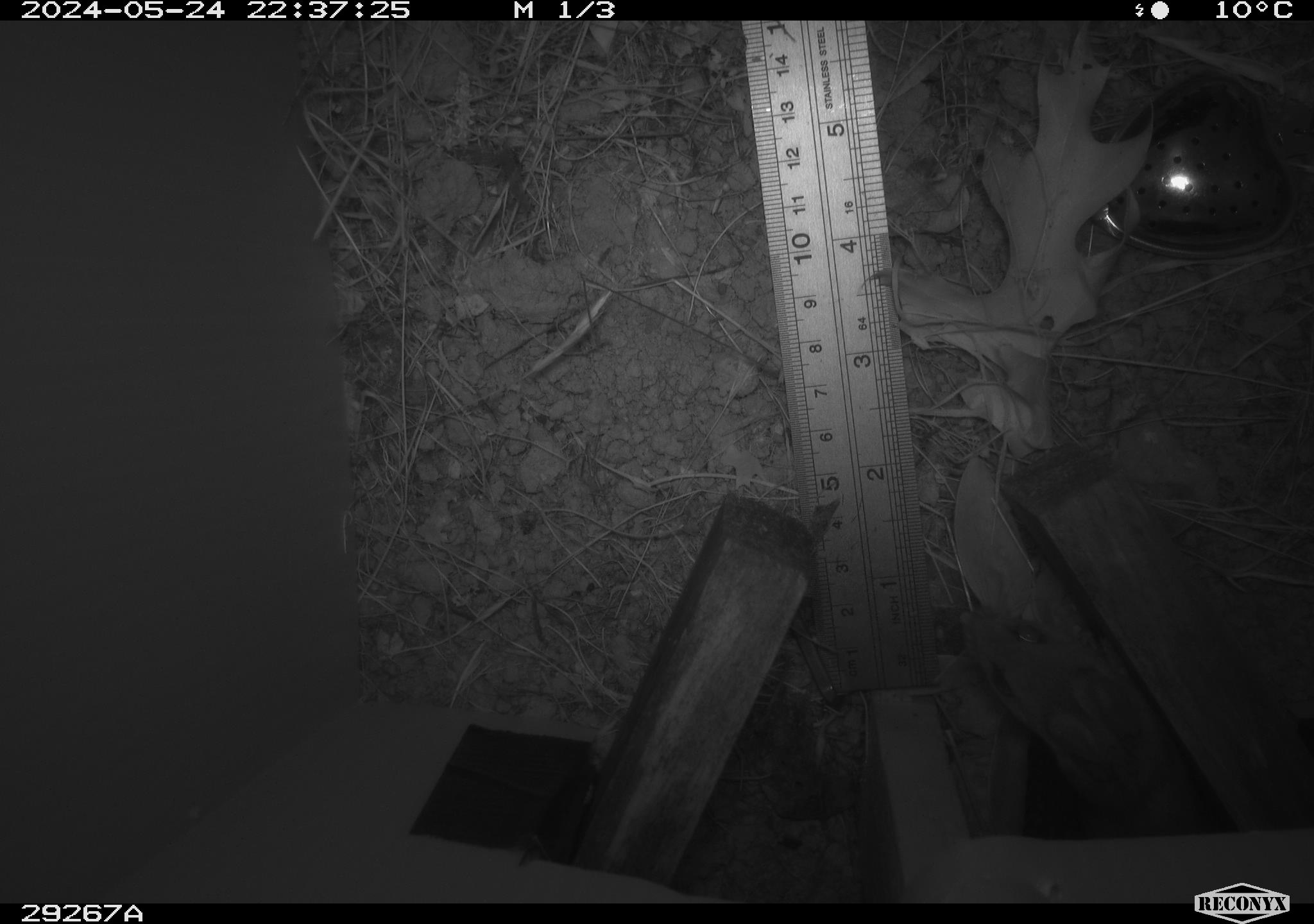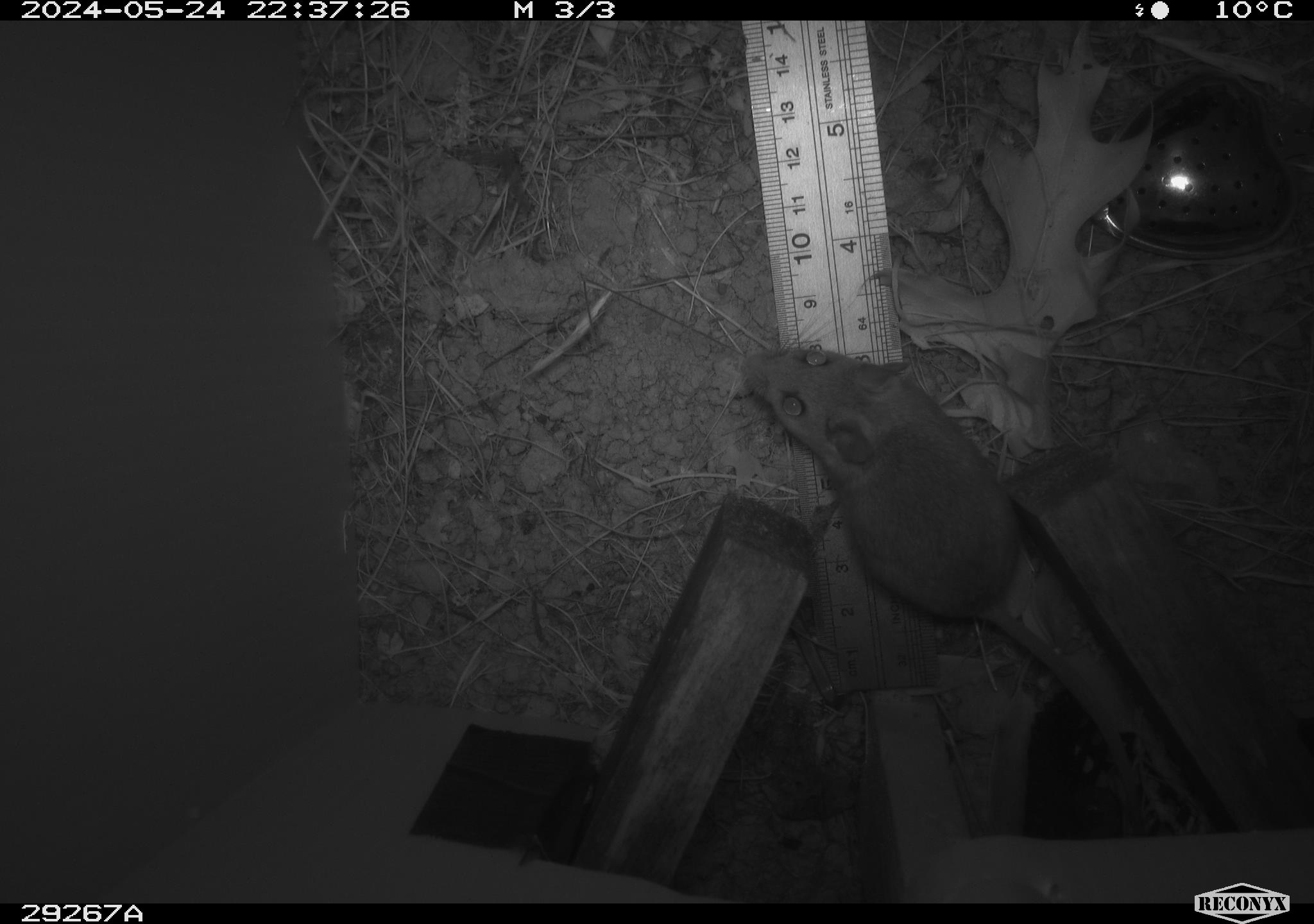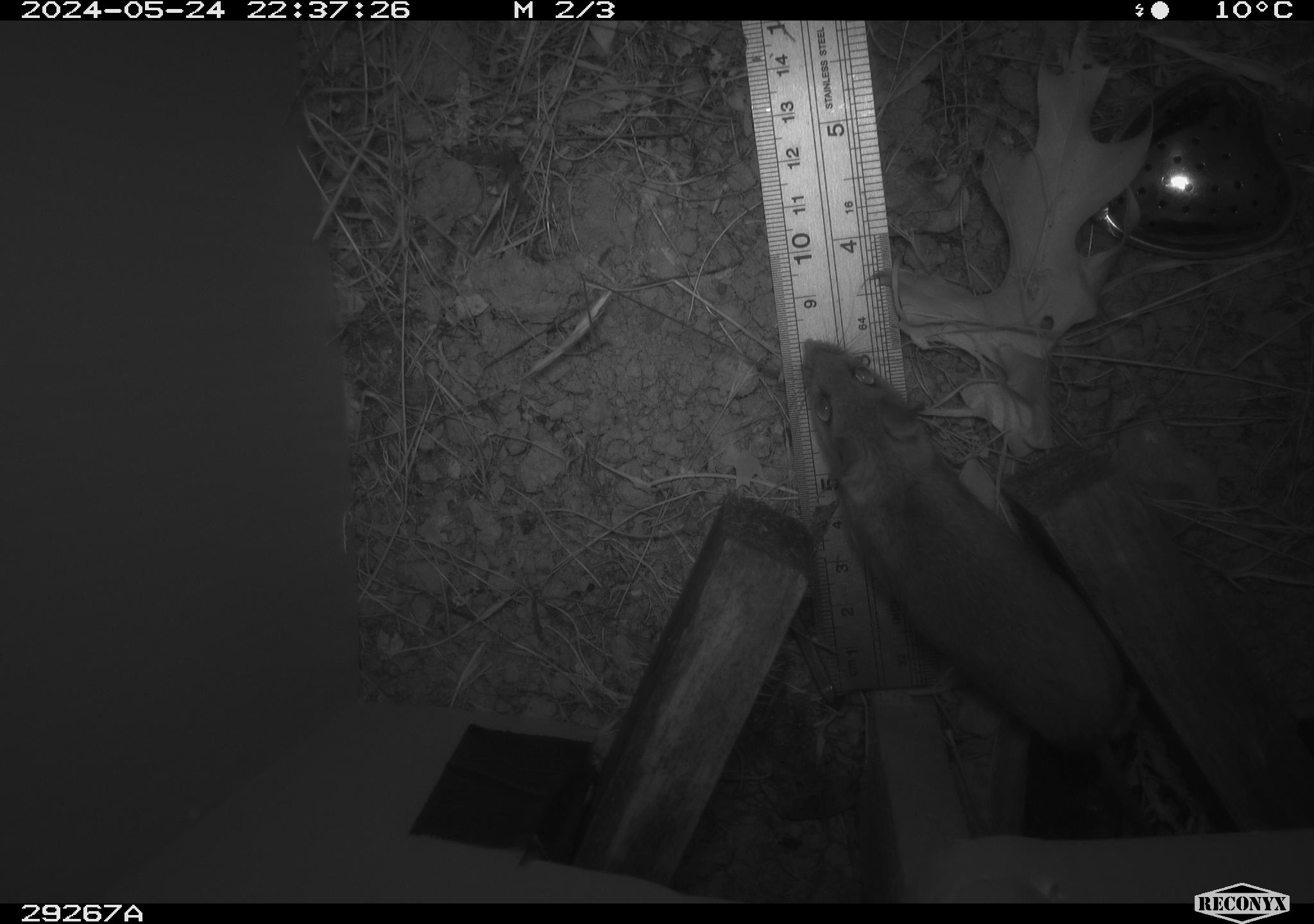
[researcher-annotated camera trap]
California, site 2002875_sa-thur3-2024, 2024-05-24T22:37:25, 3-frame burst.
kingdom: Animalia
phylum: Chordata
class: Mammalia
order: Rodentia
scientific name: Rodentia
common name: mouse species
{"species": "mouse species (Rodentia)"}